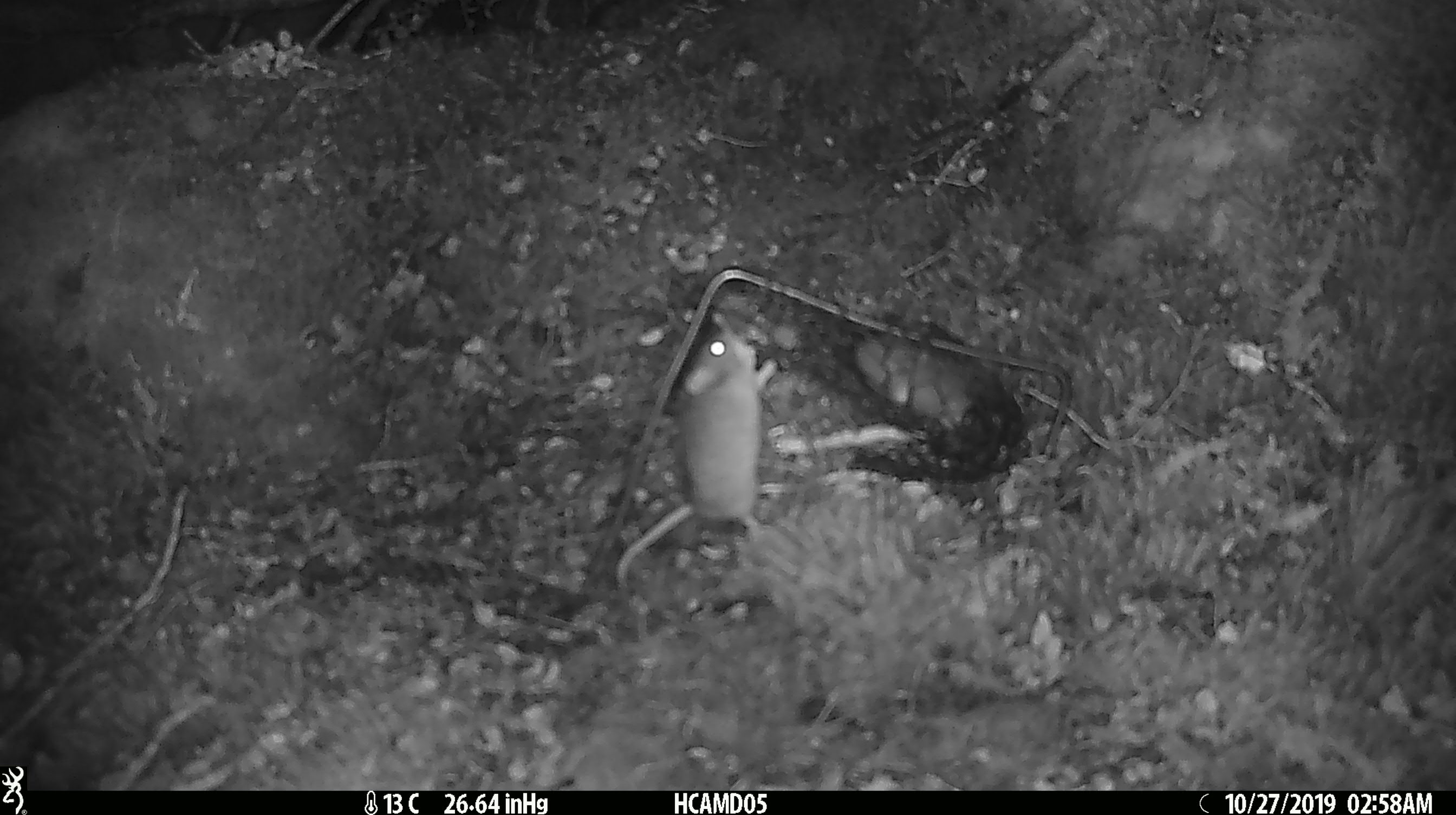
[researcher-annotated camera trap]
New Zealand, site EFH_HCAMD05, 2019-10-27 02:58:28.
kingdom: Animalia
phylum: Chordata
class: Mammalia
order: Rodentia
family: Muridae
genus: Mus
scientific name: Mus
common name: mouse